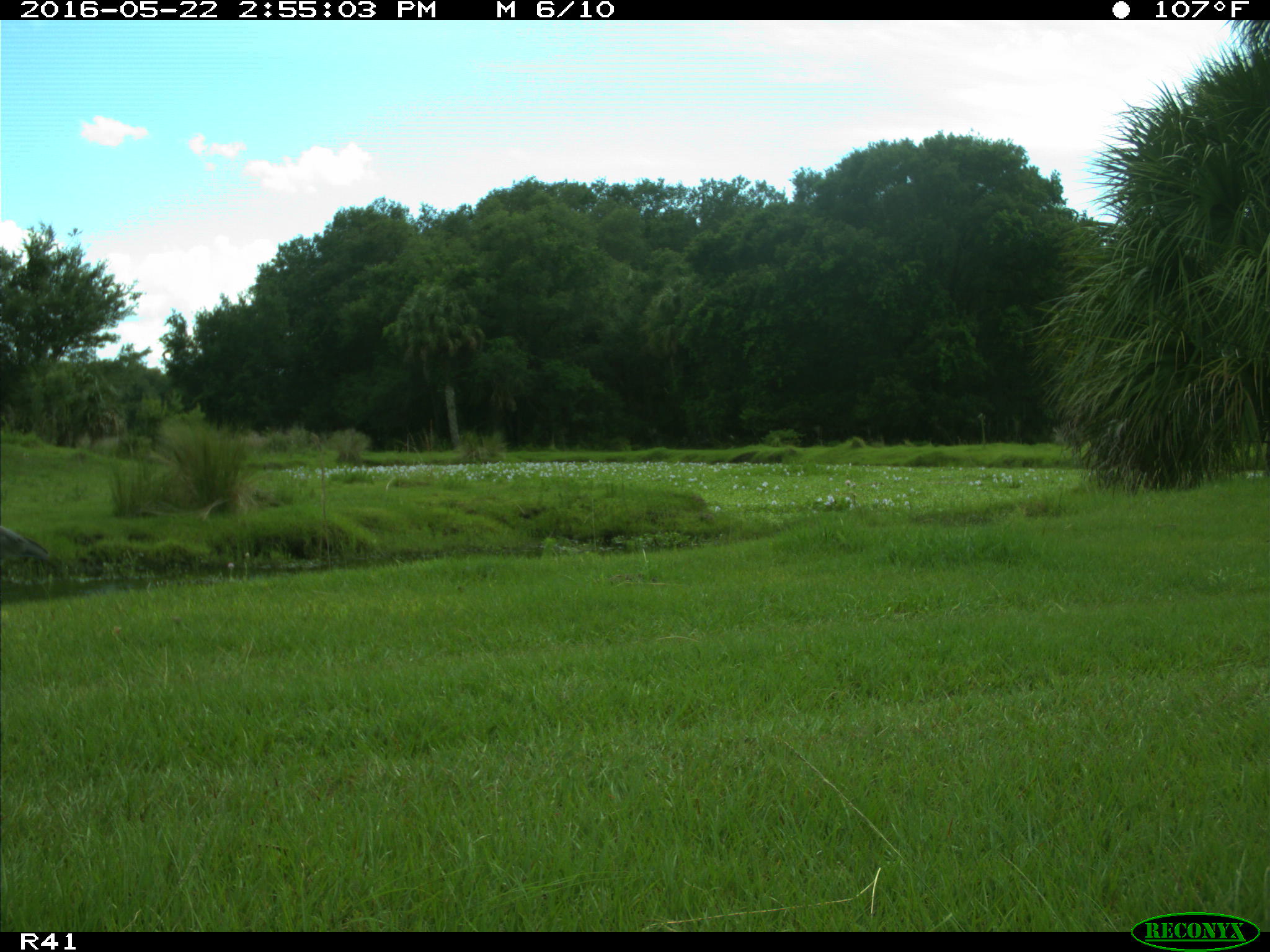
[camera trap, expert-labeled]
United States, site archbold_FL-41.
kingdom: Animalia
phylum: Chordata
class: Aves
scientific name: Aves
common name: birds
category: unidentified bird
Unidentified bird (birds) (Aves).